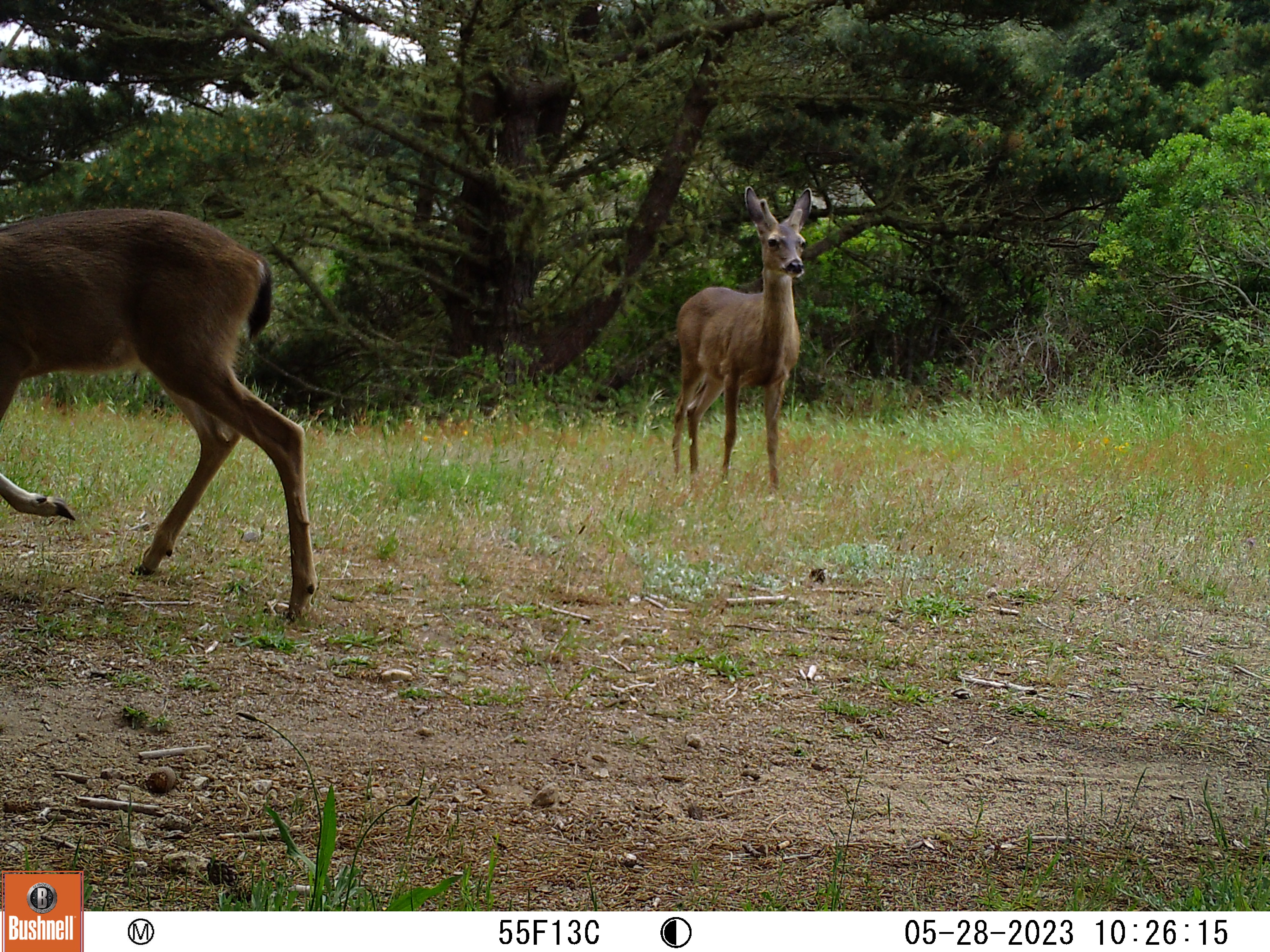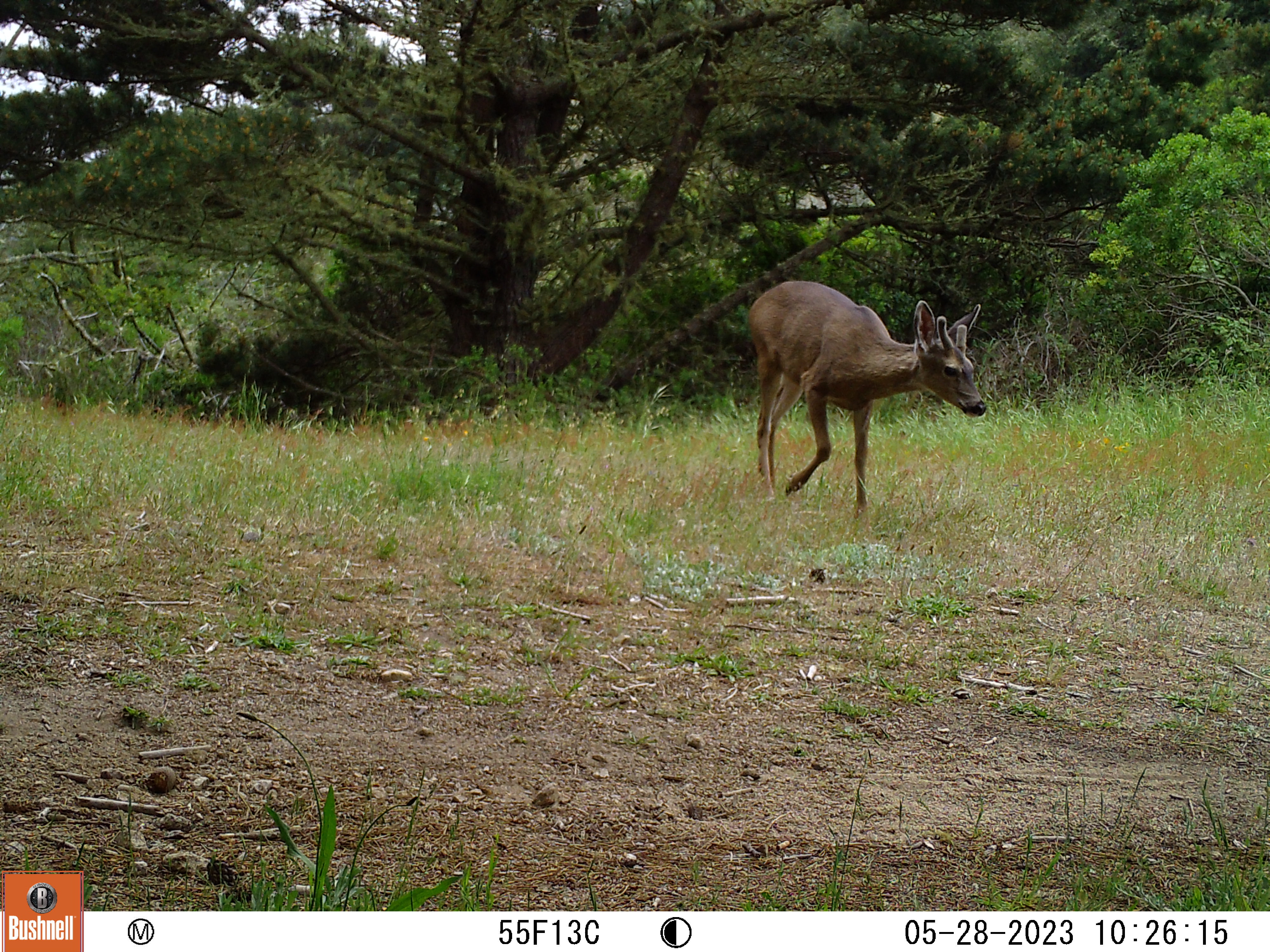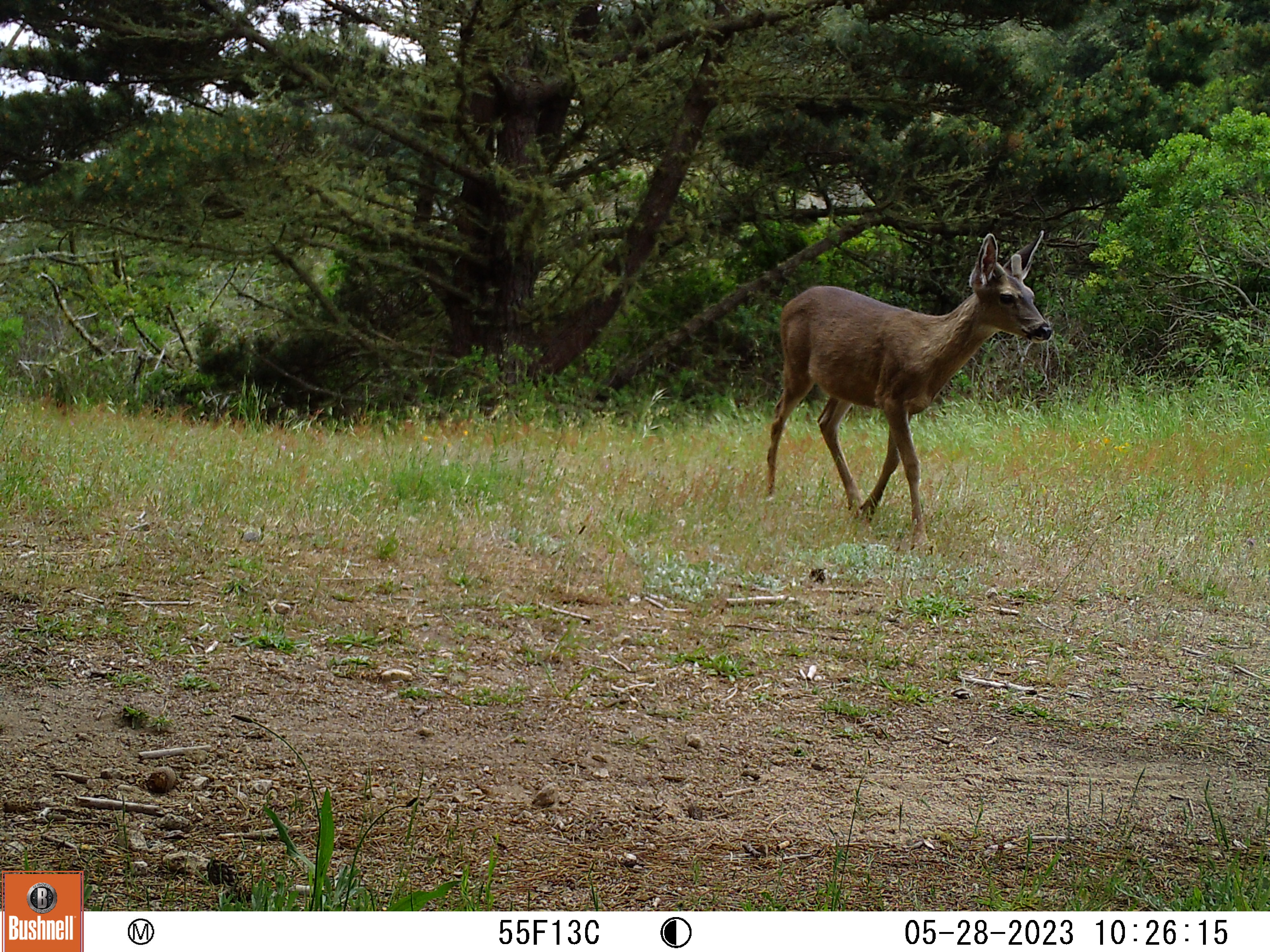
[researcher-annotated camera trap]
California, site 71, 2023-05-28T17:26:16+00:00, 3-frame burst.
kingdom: Animalia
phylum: Chordata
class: Mammalia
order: Artiodactyla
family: Cervidae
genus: Odocoileus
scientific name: Odocoileus hemionus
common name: mule deer